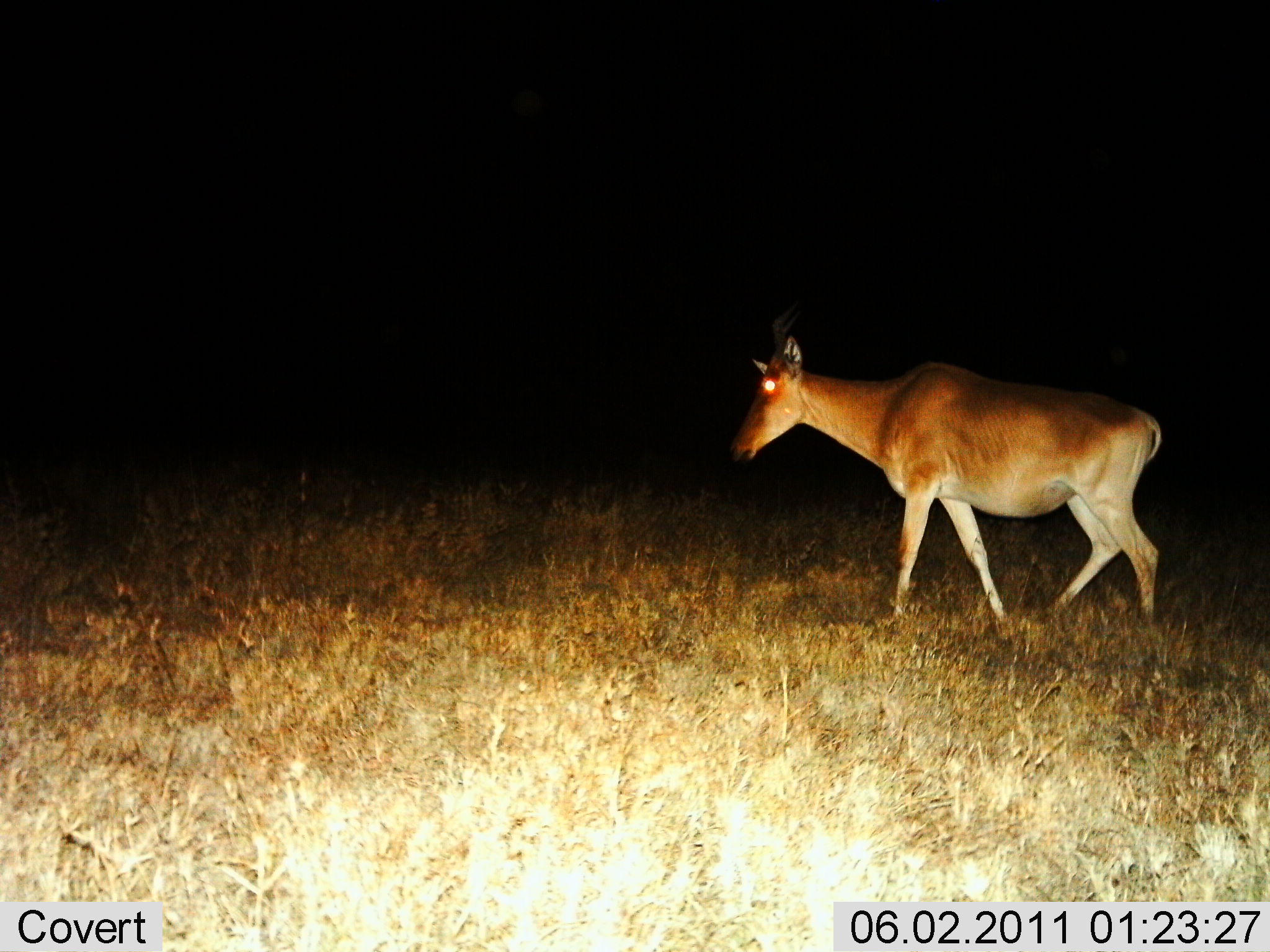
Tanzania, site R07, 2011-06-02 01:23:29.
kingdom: Animalia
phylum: Chordata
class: Mammalia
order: Artiodactyla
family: Bovidae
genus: Alcelaphus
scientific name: Alcelaphus buselaphus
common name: hartebeest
Hartebeest (Alcelaphus buselaphus), count 1. Behavior (volunteer vote fractions): standing 17%, resting 0%, moving 83%, interacting 0%. Young present (vote fraction): 0%. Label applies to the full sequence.